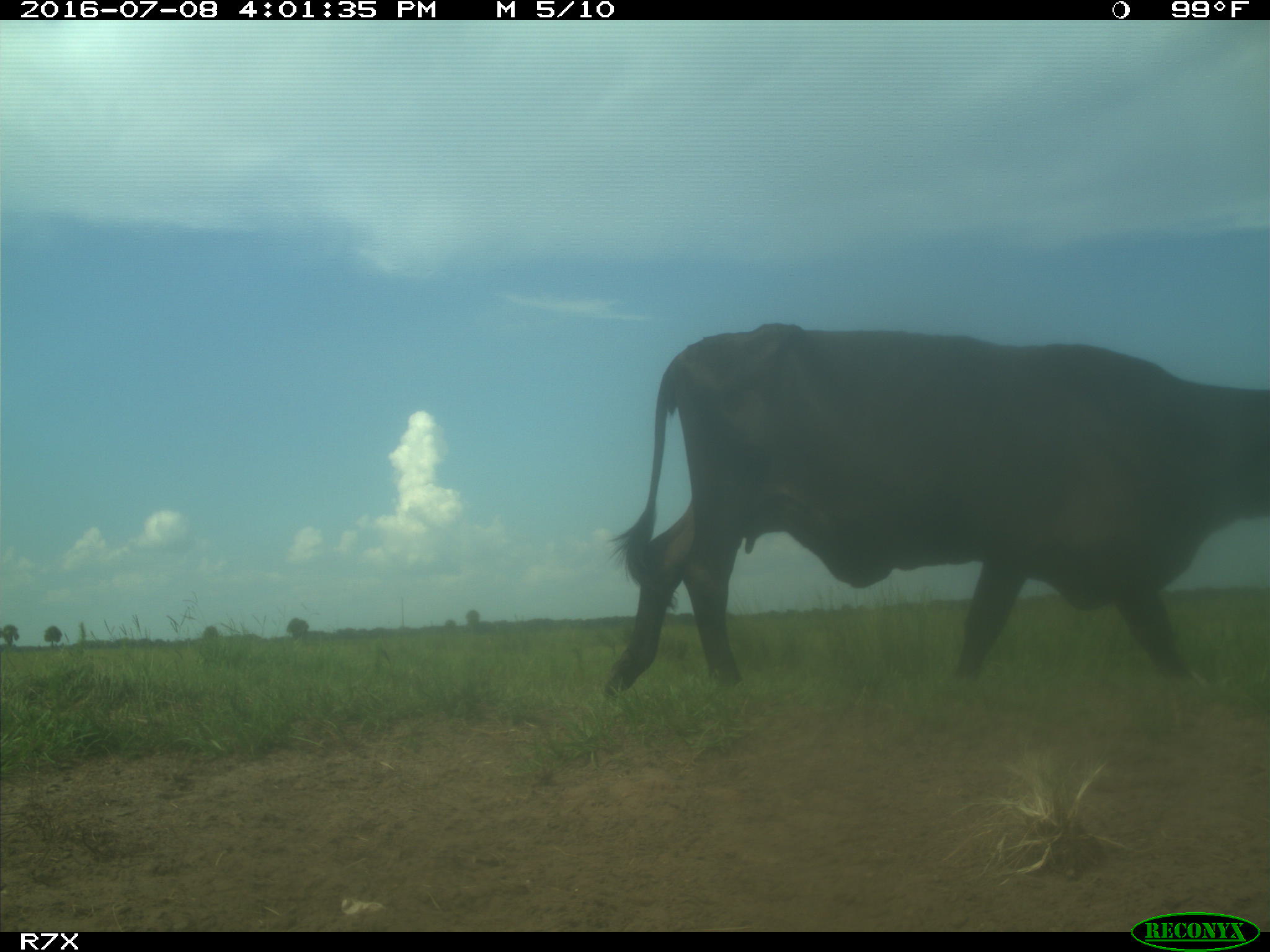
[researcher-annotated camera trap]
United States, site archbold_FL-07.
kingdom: Animalia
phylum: Chordata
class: Mammalia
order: Artiodactyla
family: Bovidae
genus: Bos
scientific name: Bos taurus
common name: domestic cow